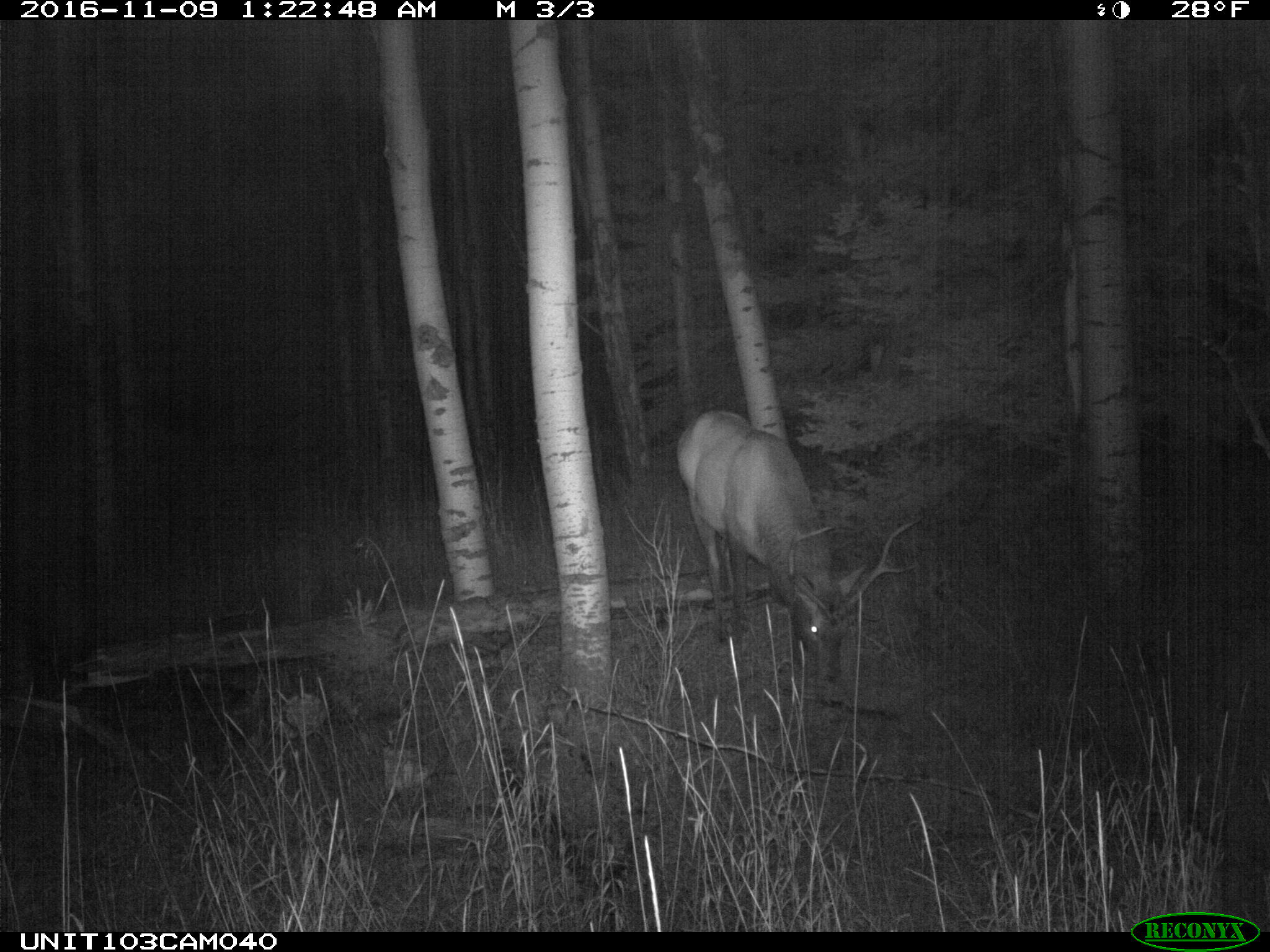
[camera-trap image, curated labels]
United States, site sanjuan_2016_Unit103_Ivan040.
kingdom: Animalia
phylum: Chordata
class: Mammalia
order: Artiodactyla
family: Cervidae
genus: Cervus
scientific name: Cervus elaphus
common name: red deer